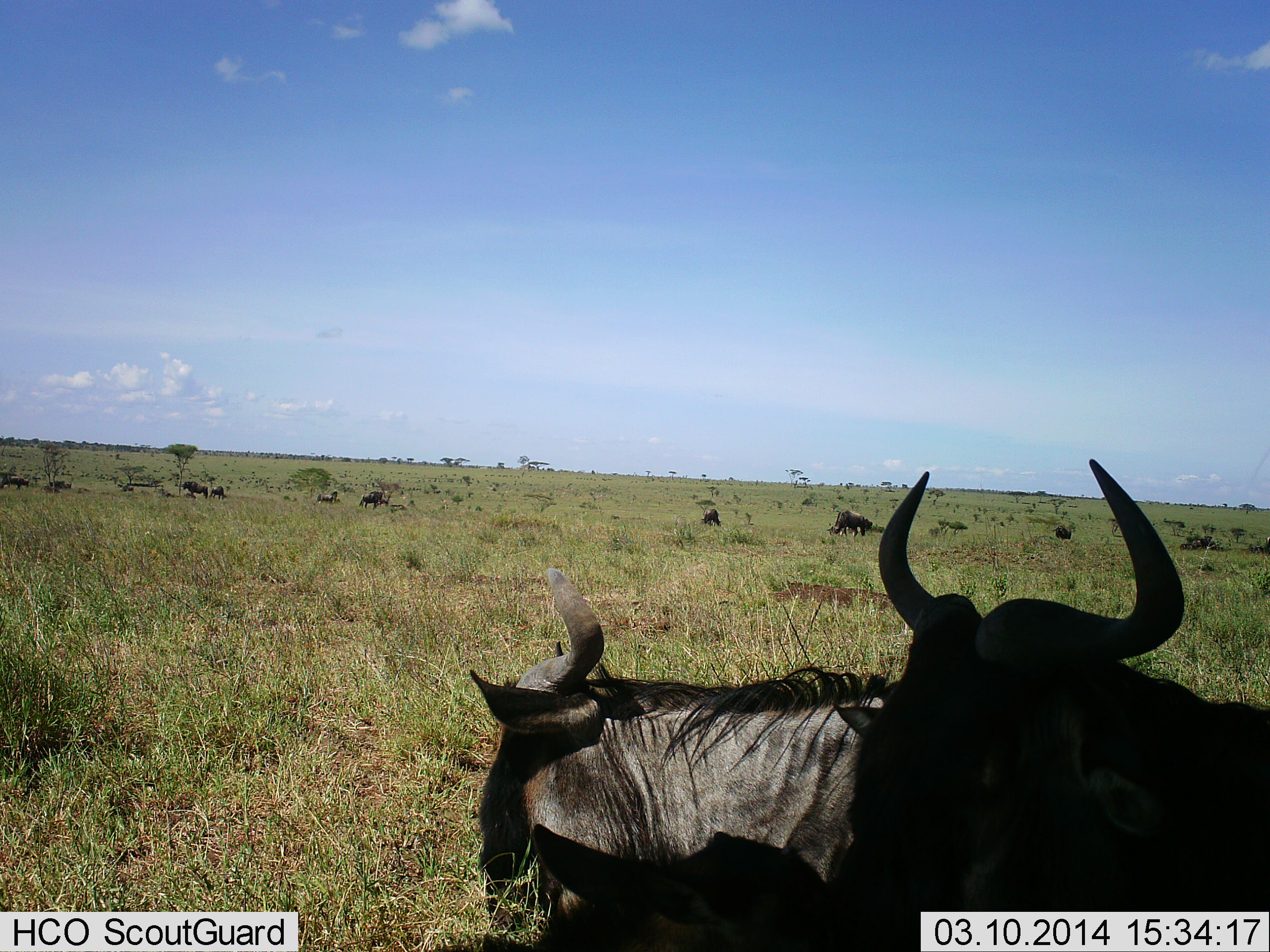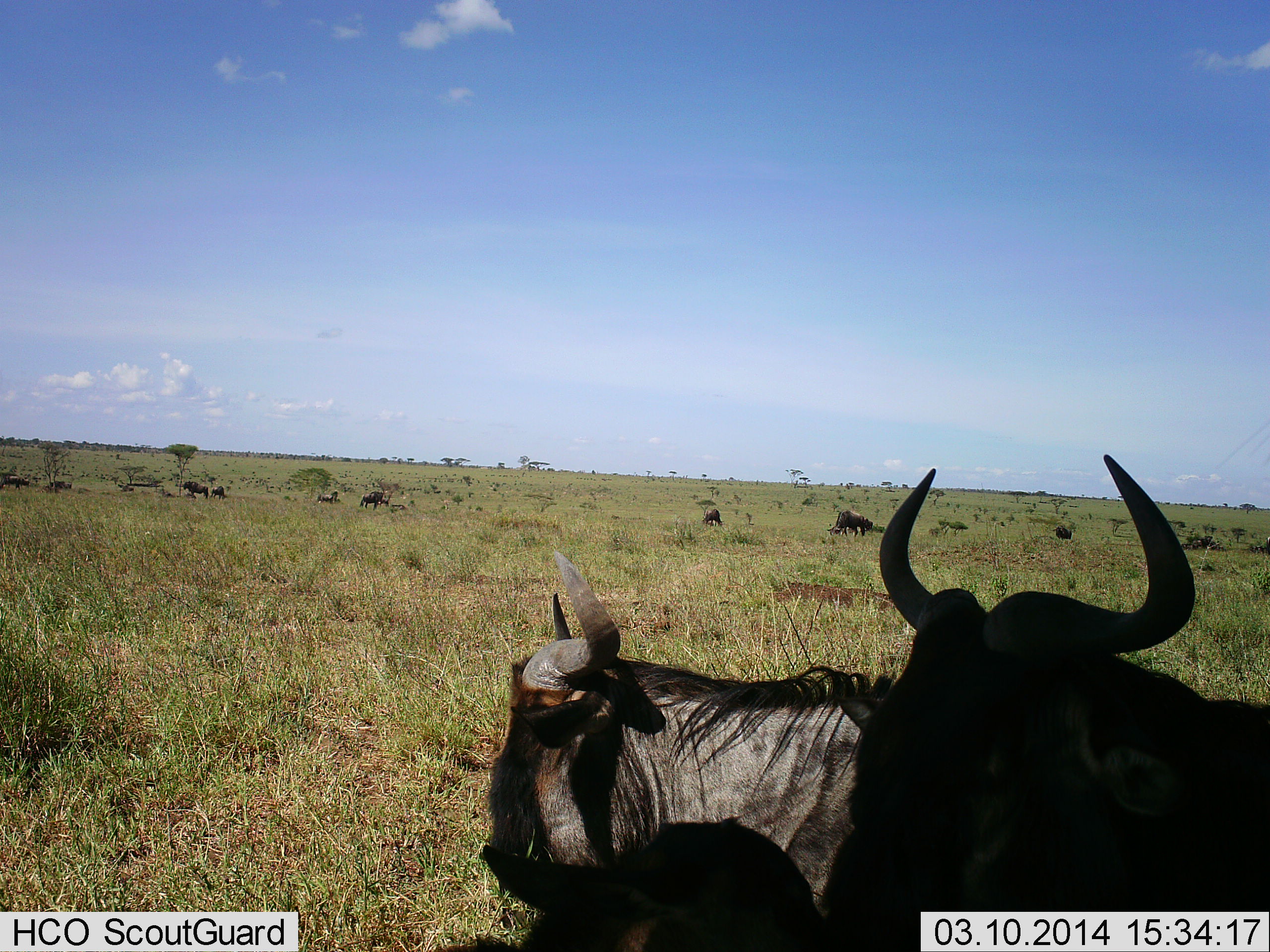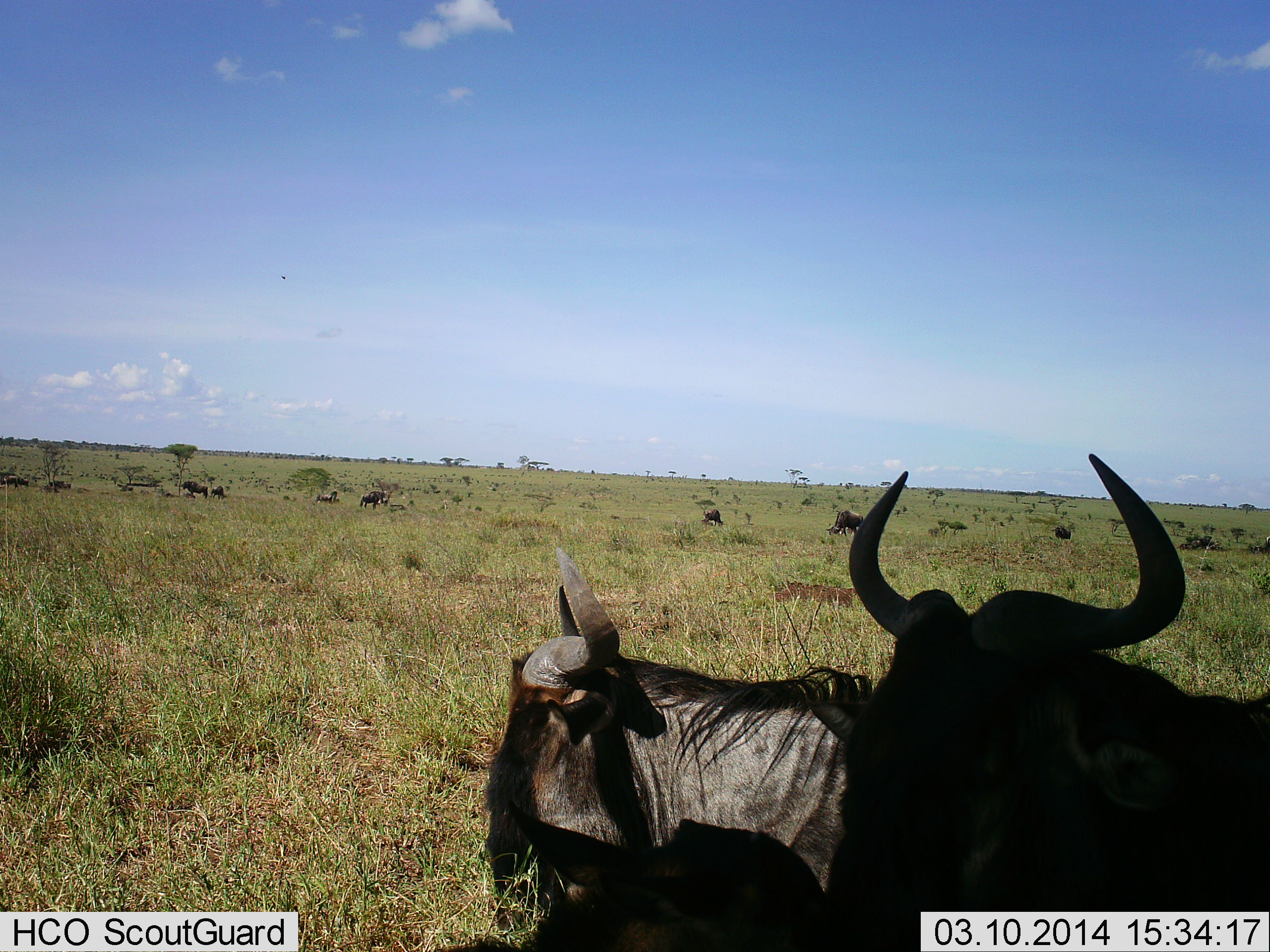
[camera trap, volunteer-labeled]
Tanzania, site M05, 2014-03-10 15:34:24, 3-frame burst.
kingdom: Animalia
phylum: Chordata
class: Mammalia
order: Artiodactyla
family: Bovidae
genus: Connochaetes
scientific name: Connochaetes taurinus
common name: blue wildebeest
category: wildebeest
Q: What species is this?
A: Wildebeest (blue wildebeest) (Connochaetes taurinus).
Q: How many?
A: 7.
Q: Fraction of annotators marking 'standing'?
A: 74%.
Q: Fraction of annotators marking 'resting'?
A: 36%.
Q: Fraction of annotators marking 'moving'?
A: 17%.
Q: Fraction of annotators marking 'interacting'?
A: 7%.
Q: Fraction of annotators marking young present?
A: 10%.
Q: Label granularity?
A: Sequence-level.